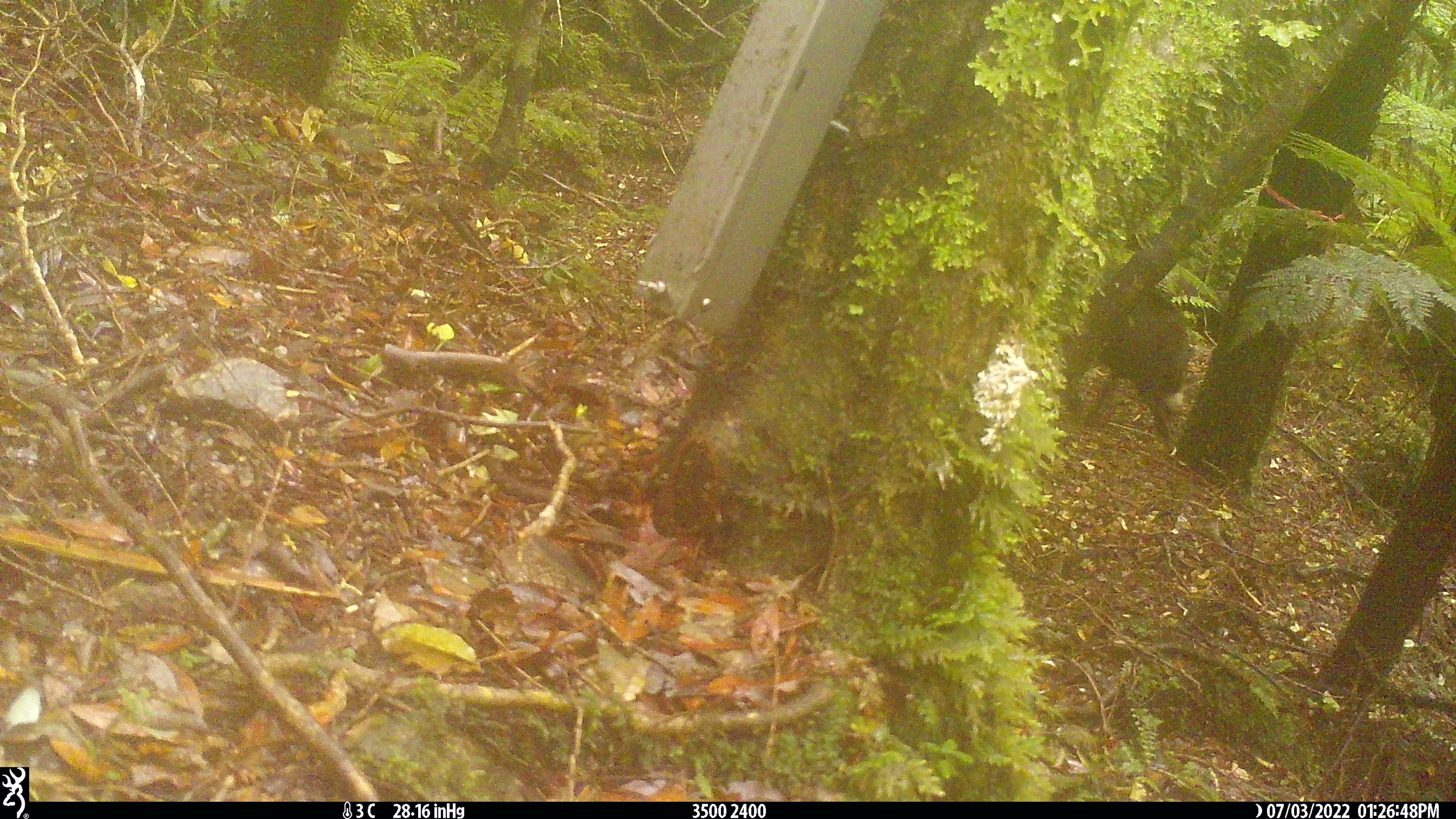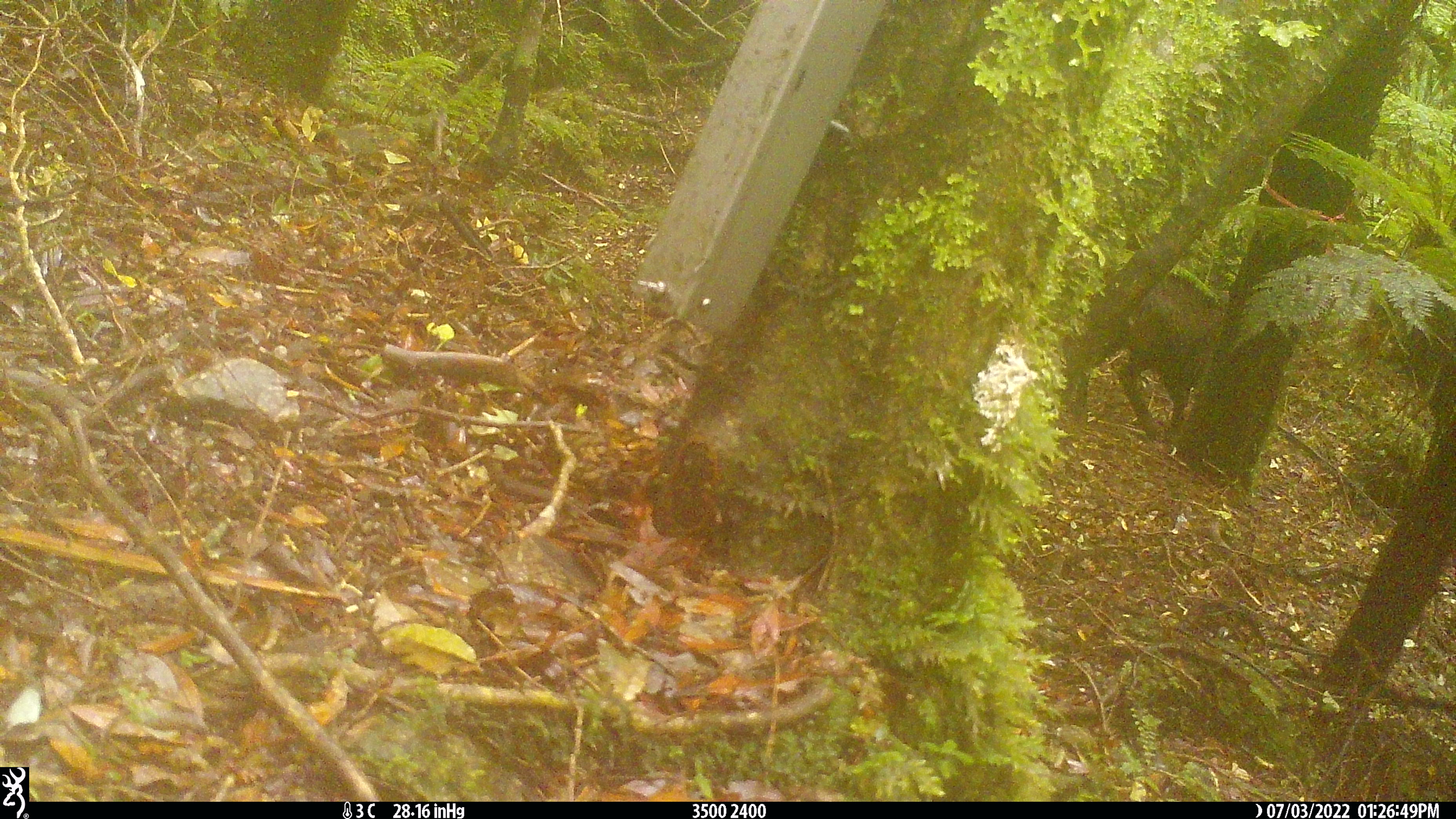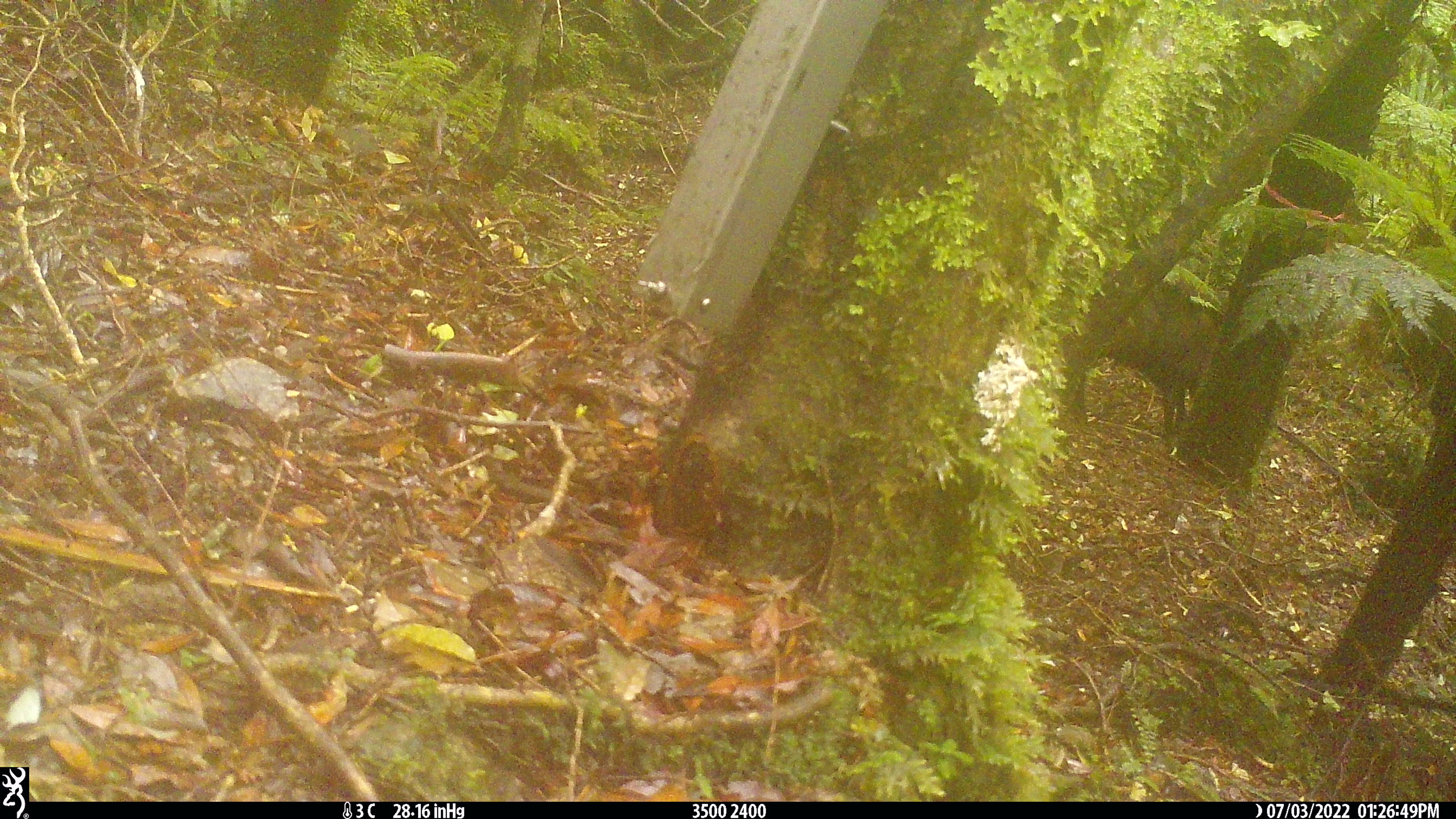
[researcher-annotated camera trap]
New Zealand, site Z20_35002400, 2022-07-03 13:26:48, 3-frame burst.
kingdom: Animalia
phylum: Chordata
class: Mammalia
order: Artiodactyla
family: Bovidae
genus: Rupicapra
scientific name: Rupicapra rupicapra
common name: alpine chamois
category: chamois